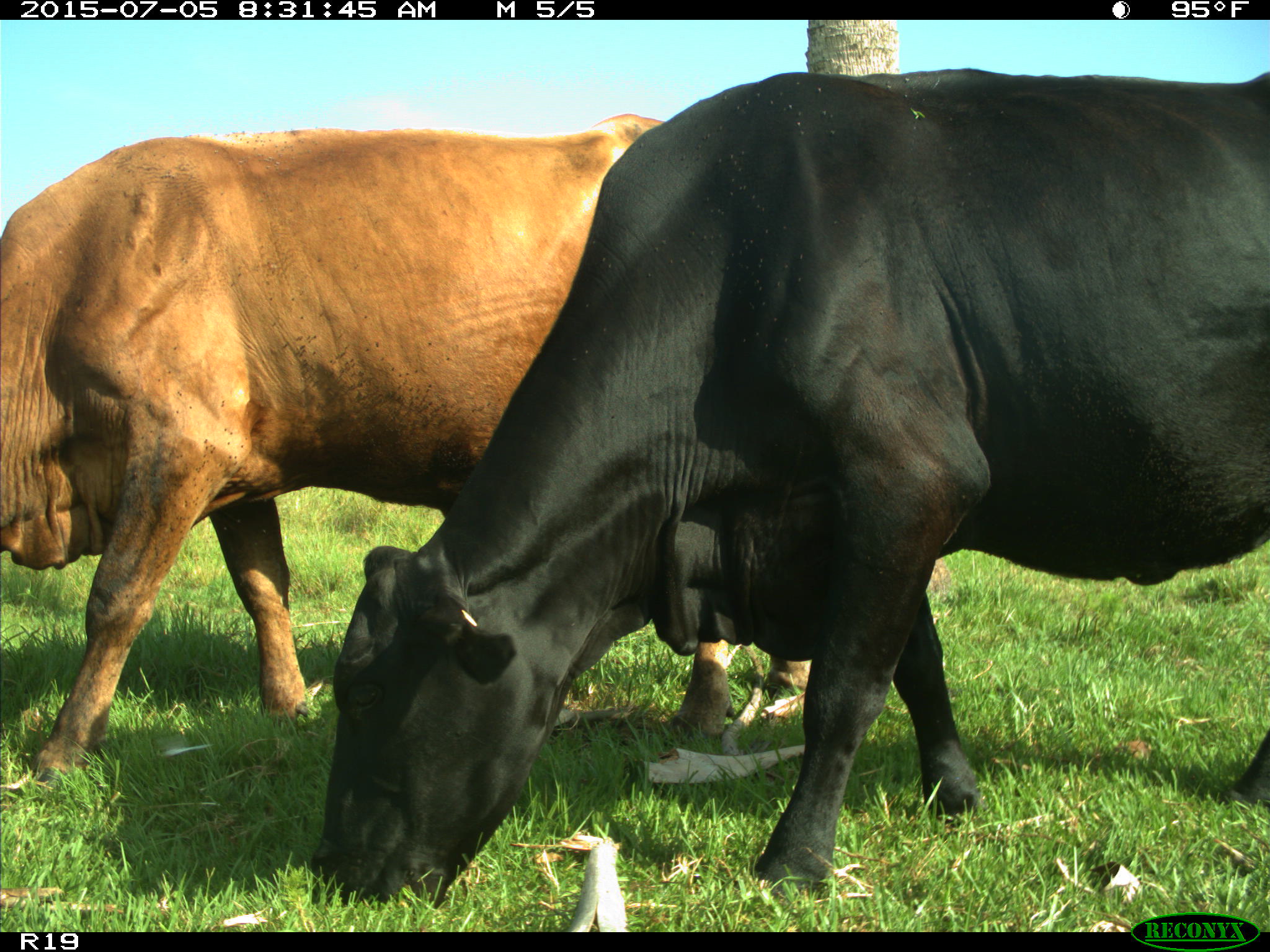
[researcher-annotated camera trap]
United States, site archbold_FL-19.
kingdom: Animalia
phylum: Chordata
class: Mammalia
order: Artiodactyla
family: Bovidae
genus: Bos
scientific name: Bos taurus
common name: domestic cow